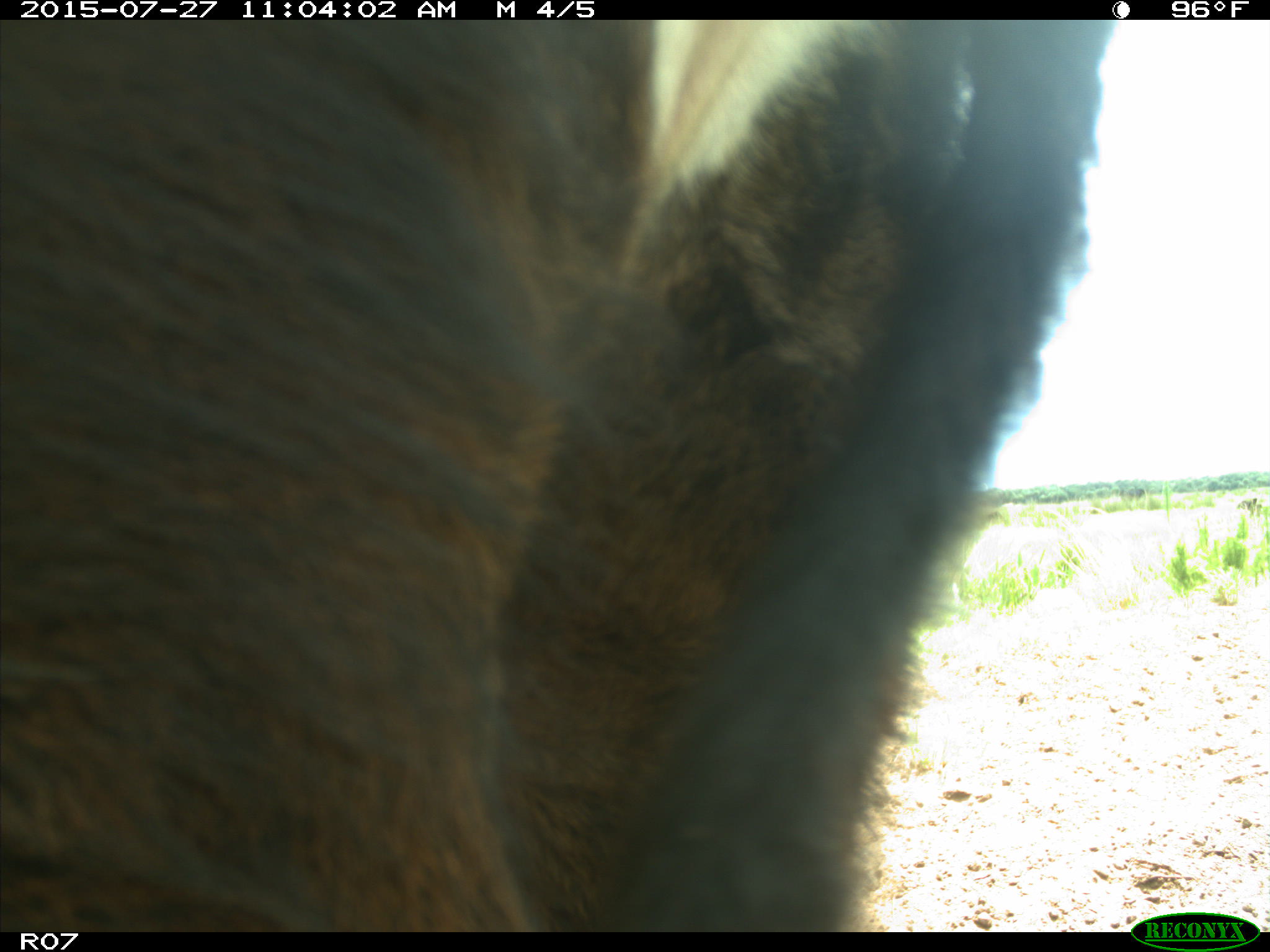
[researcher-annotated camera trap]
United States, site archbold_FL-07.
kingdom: Animalia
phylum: Chordata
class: Mammalia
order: Artiodactyla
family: Bovidae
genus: Bos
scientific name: Bos taurus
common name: domestic cow